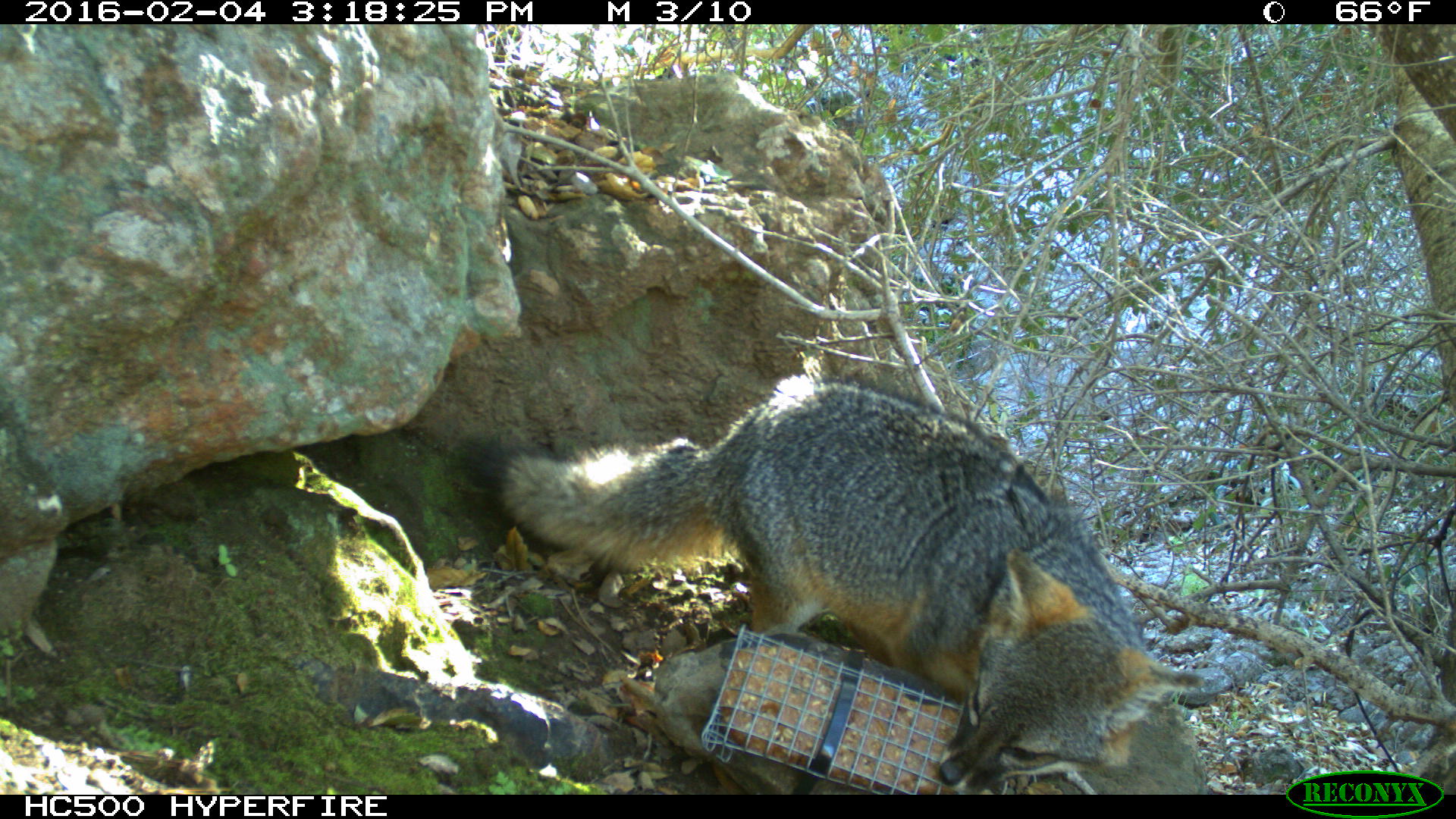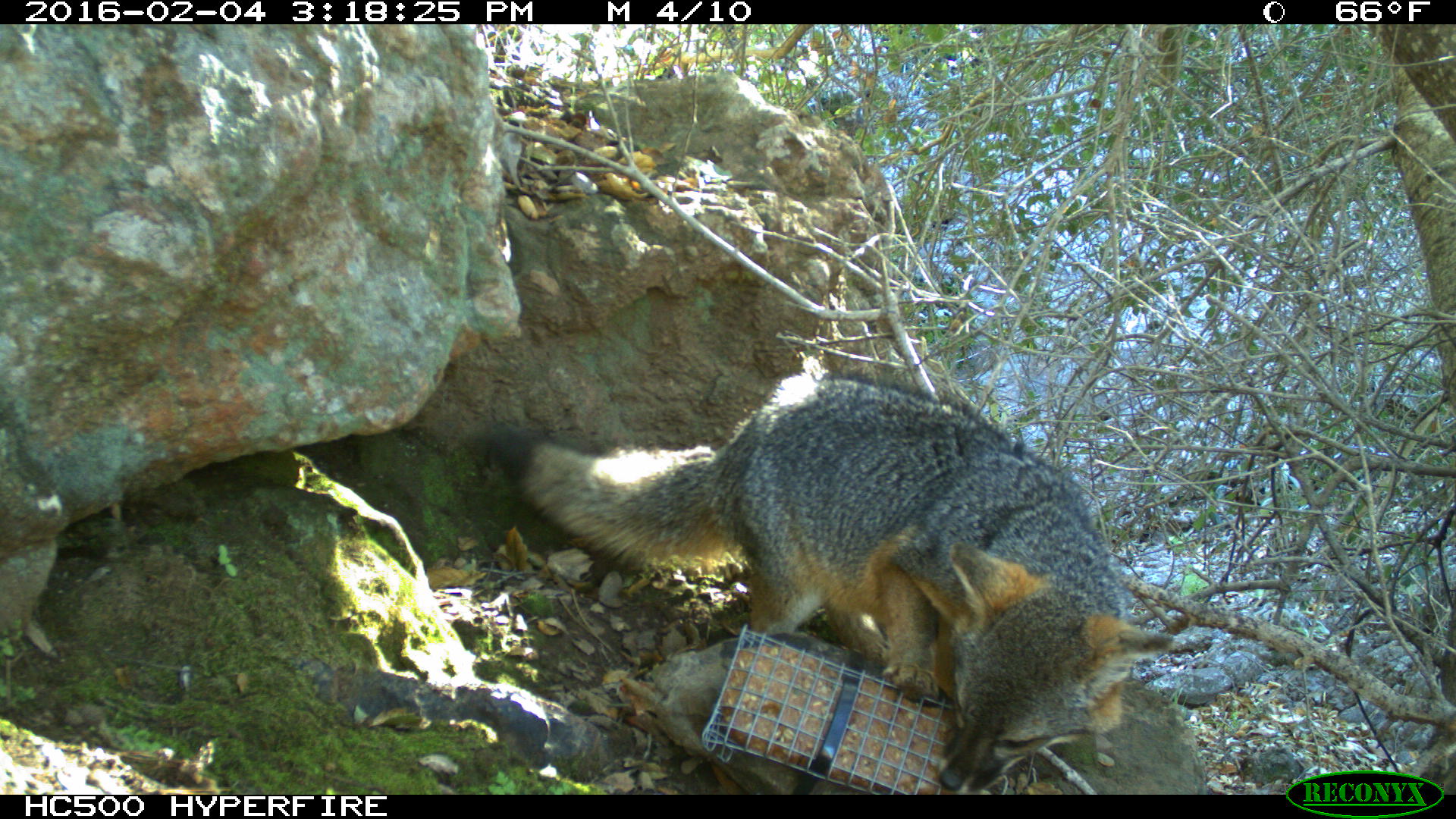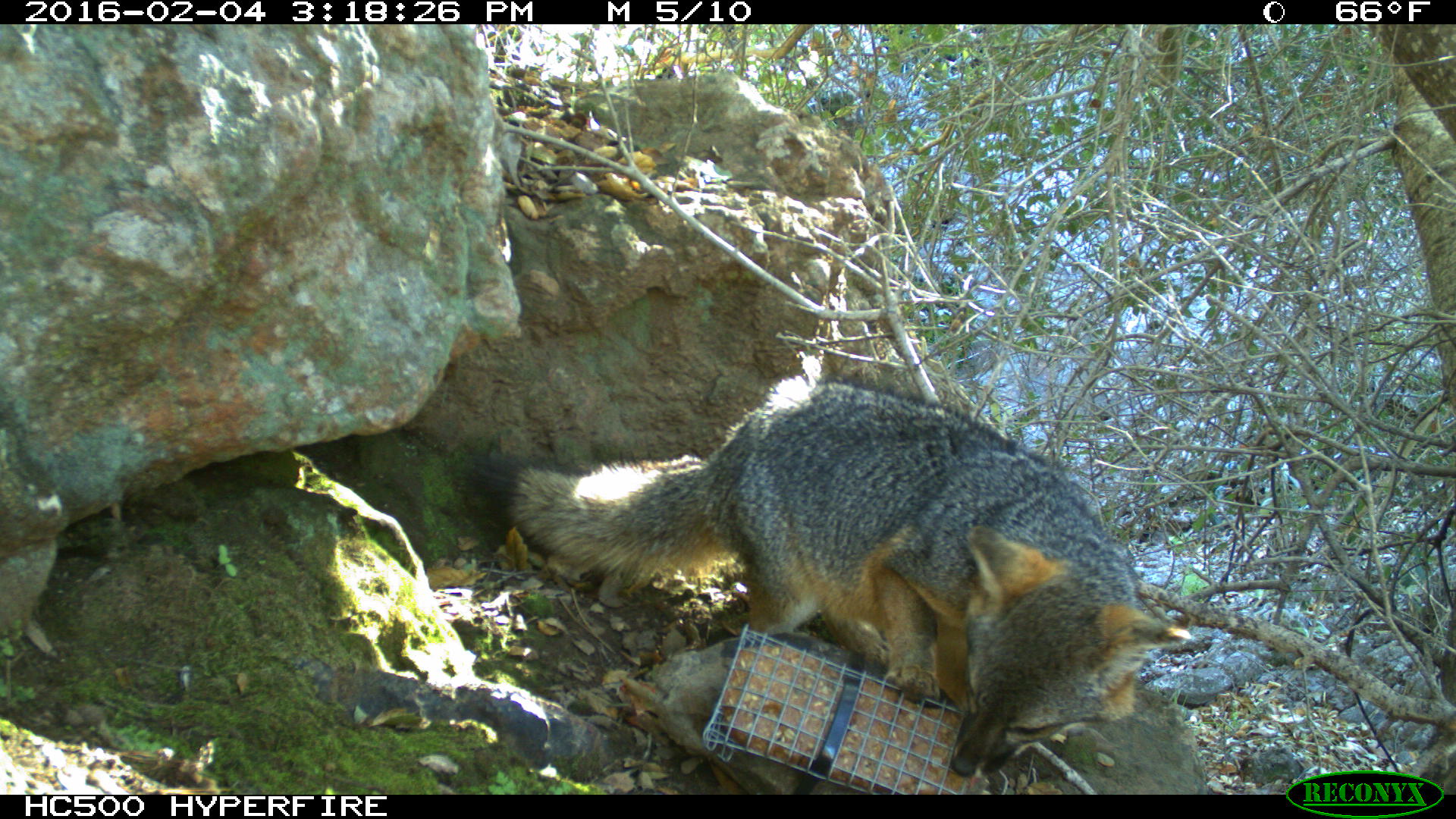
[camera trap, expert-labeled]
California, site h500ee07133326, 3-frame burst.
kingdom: Animalia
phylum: Chordata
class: Mammalia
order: Carnivora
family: Canidae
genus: Urocyon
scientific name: Urocyon littoralis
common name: island fox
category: fox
Fox (island fox) (Urocyon littoralis).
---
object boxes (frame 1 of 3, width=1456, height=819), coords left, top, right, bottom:
fox: 459, 374, 1203, 794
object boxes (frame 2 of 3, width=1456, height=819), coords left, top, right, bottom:
fox: 464, 368, 1177, 796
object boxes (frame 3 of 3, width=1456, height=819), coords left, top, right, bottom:
fox: 471, 375, 1195, 778